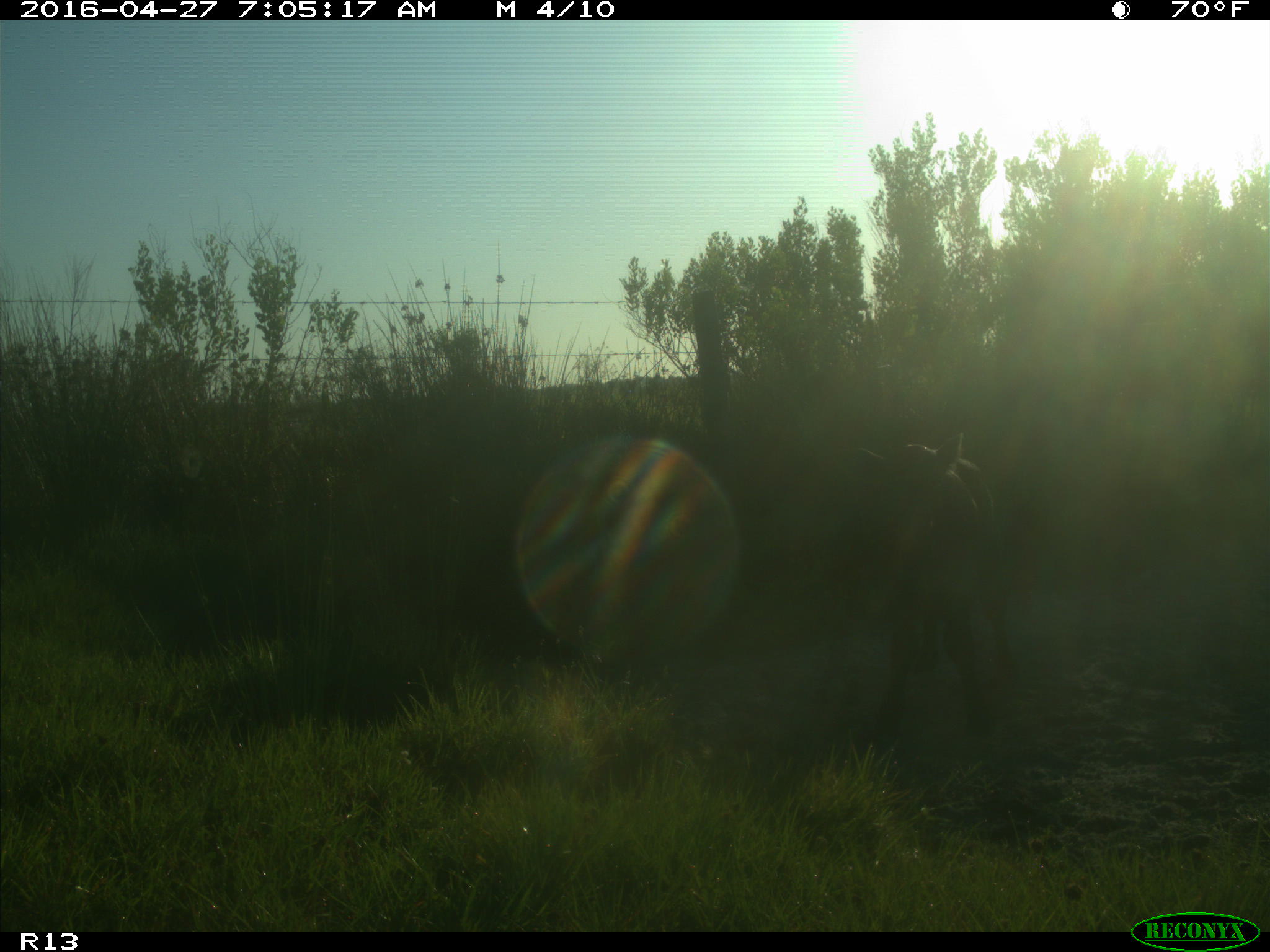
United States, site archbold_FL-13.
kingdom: Animalia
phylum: Chordata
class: Mammalia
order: Artiodactyla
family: Bovidae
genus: Bos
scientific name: Bos taurus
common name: domestic cow